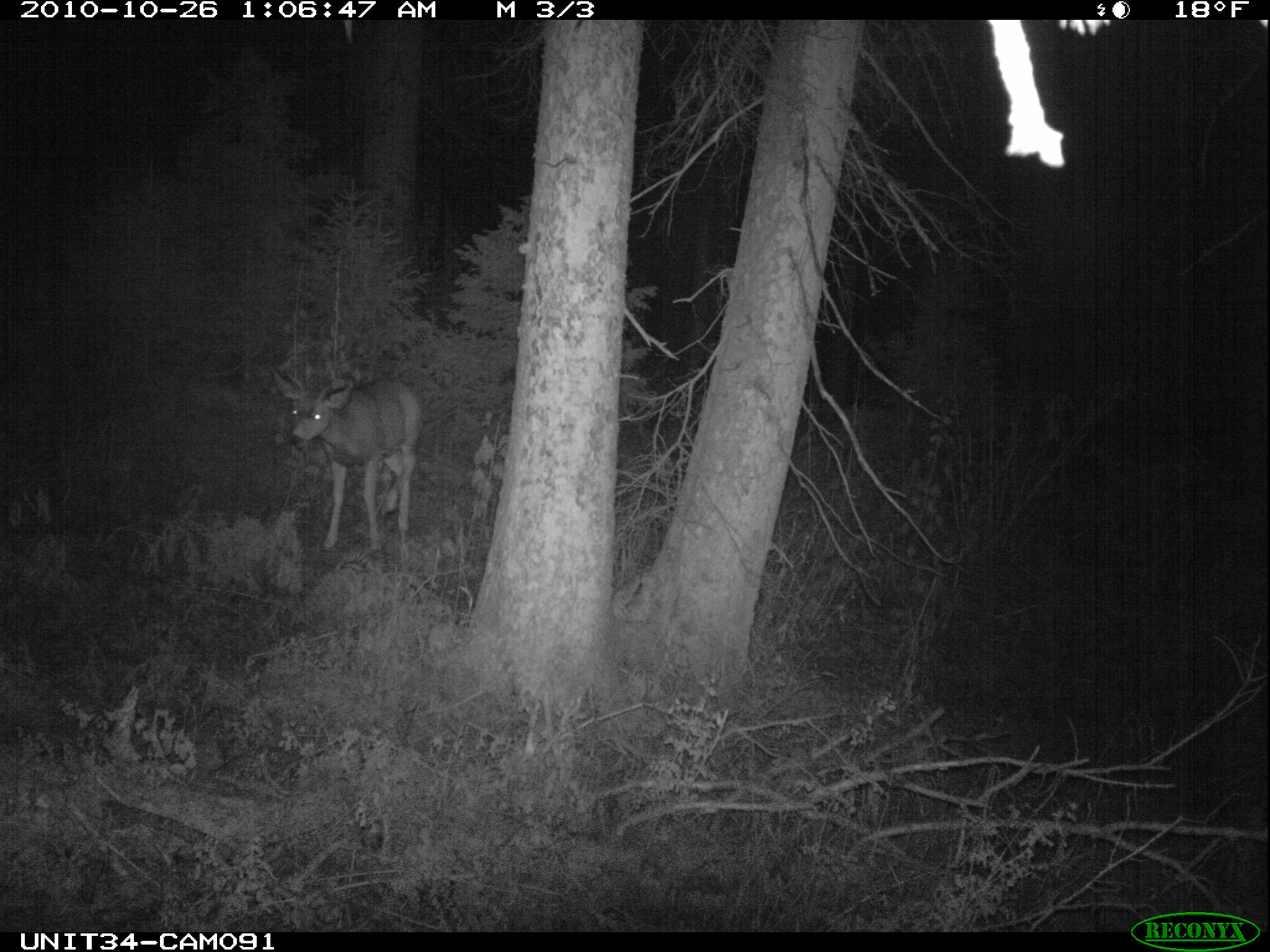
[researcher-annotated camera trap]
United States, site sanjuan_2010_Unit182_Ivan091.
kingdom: Animalia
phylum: Chordata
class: Mammalia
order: Artiodactyla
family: Cervidae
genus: Odocoileus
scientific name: Odocoileus hemionus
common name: mule deer